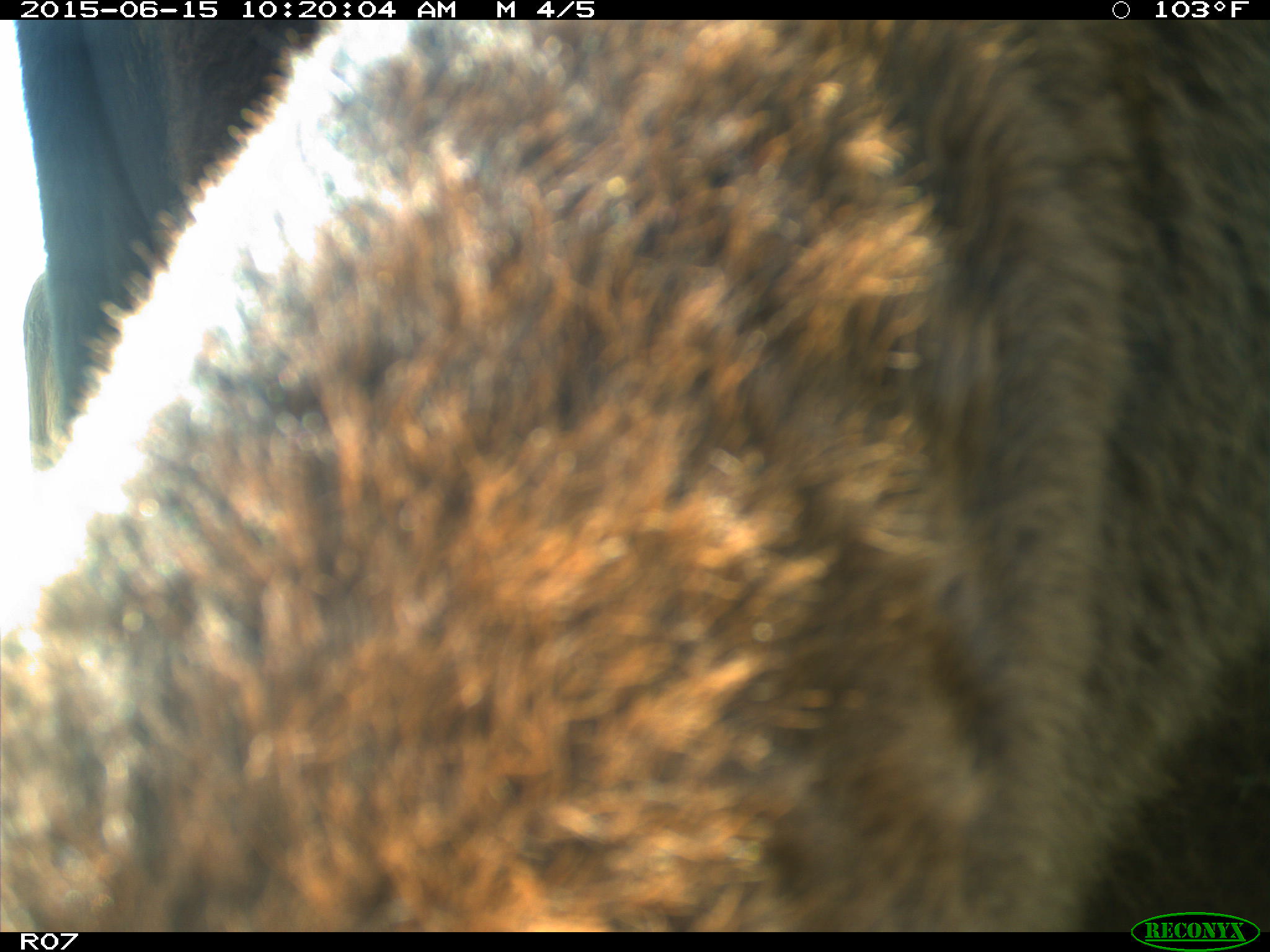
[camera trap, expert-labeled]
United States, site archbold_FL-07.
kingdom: Animalia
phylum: Chordata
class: Mammalia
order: Artiodactyla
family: Bovidae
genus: Bos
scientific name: Bos taurus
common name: domestic cow